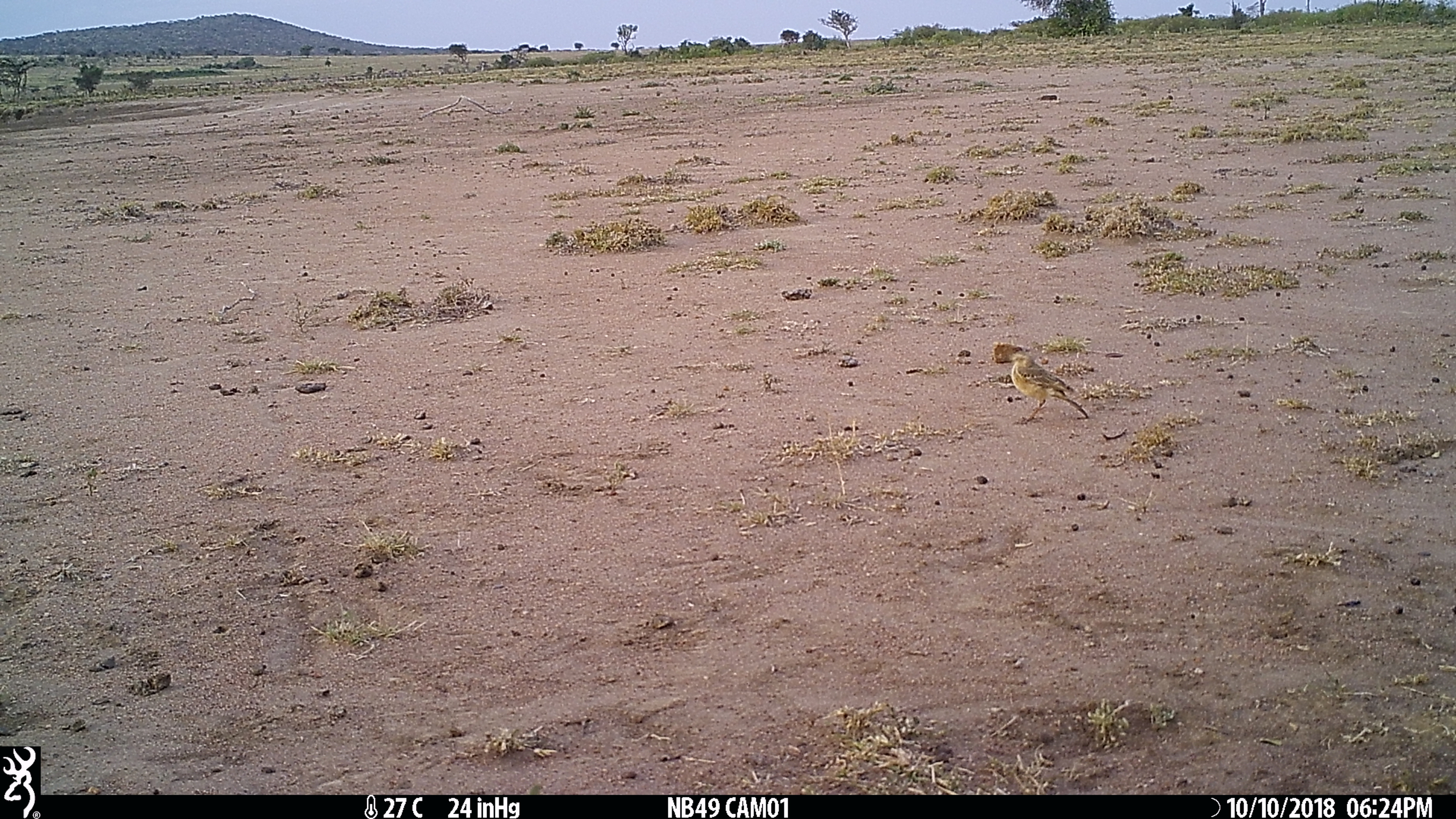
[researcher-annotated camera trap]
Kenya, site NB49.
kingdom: Animalia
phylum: Chordata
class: Aves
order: Passeriformes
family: Motacillidae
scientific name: Motacillidae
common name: pipit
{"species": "pipit (Motacillidae)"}